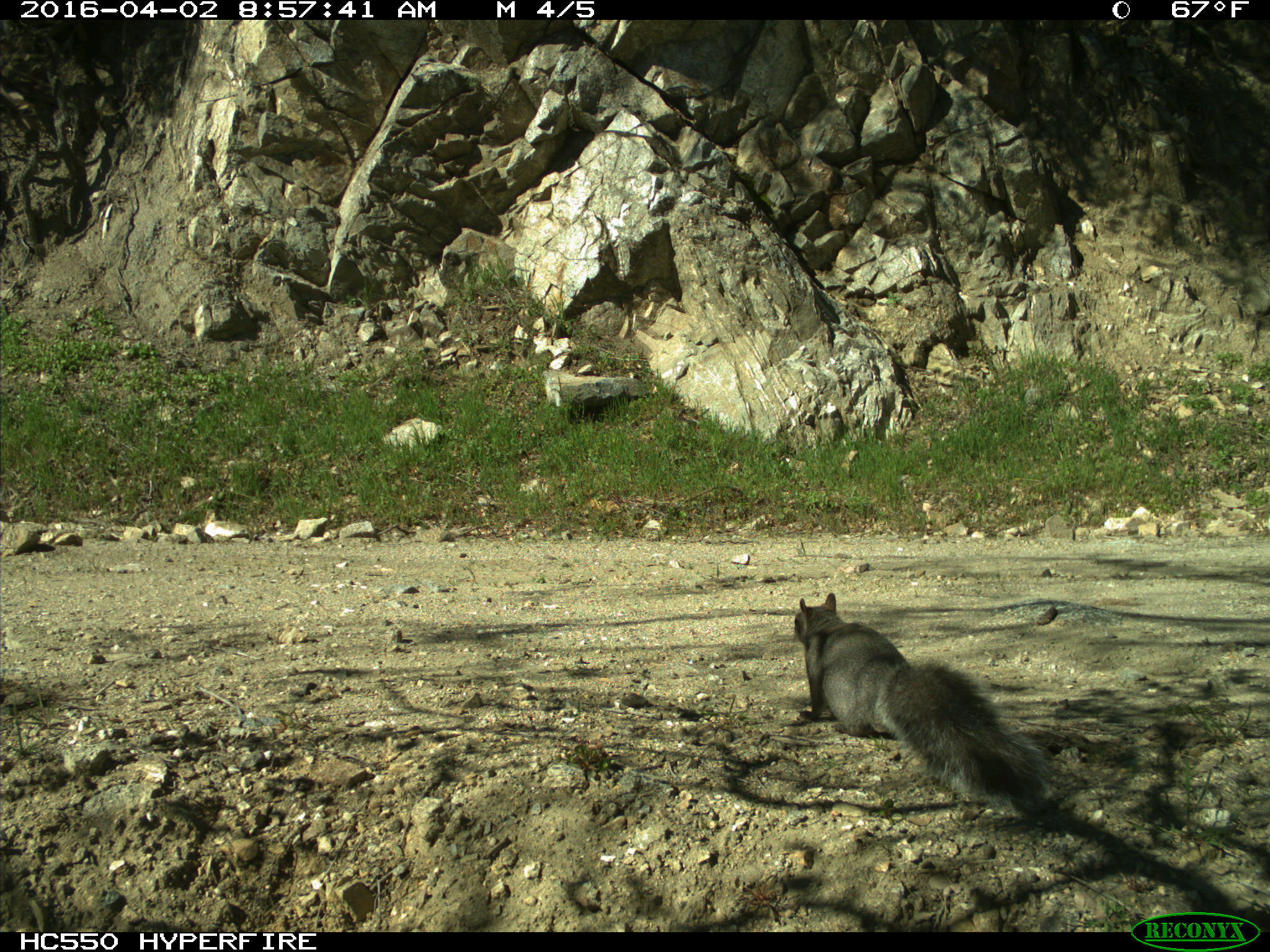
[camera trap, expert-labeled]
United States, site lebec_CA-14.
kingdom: Animalia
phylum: Chordata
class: Mammalia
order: Rodentia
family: Sciuridae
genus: Sciurus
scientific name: Sciurus carolinensis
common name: eastern gray squirrel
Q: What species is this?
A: Sciurus carolinensis (eastern gray squirrel).